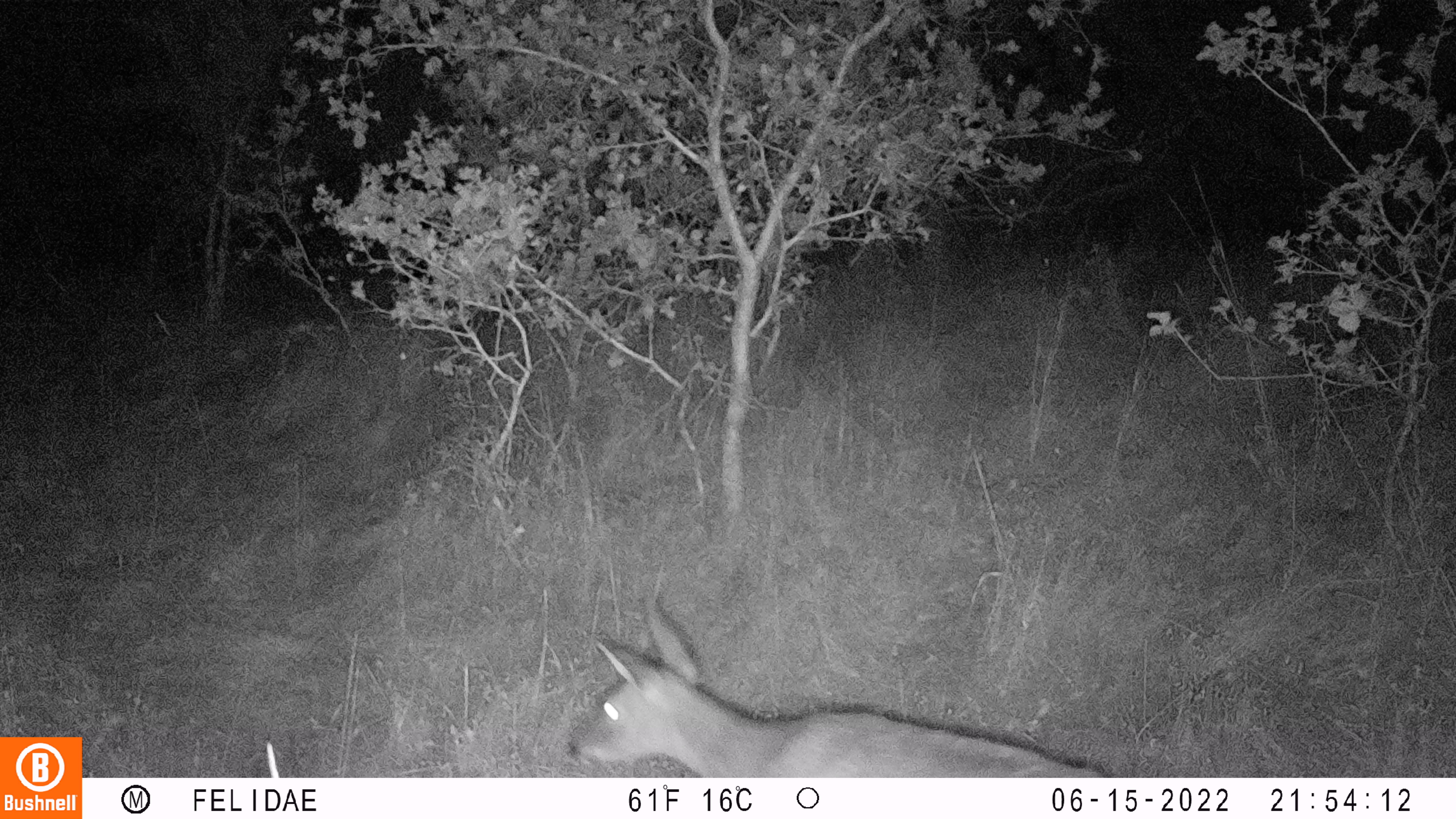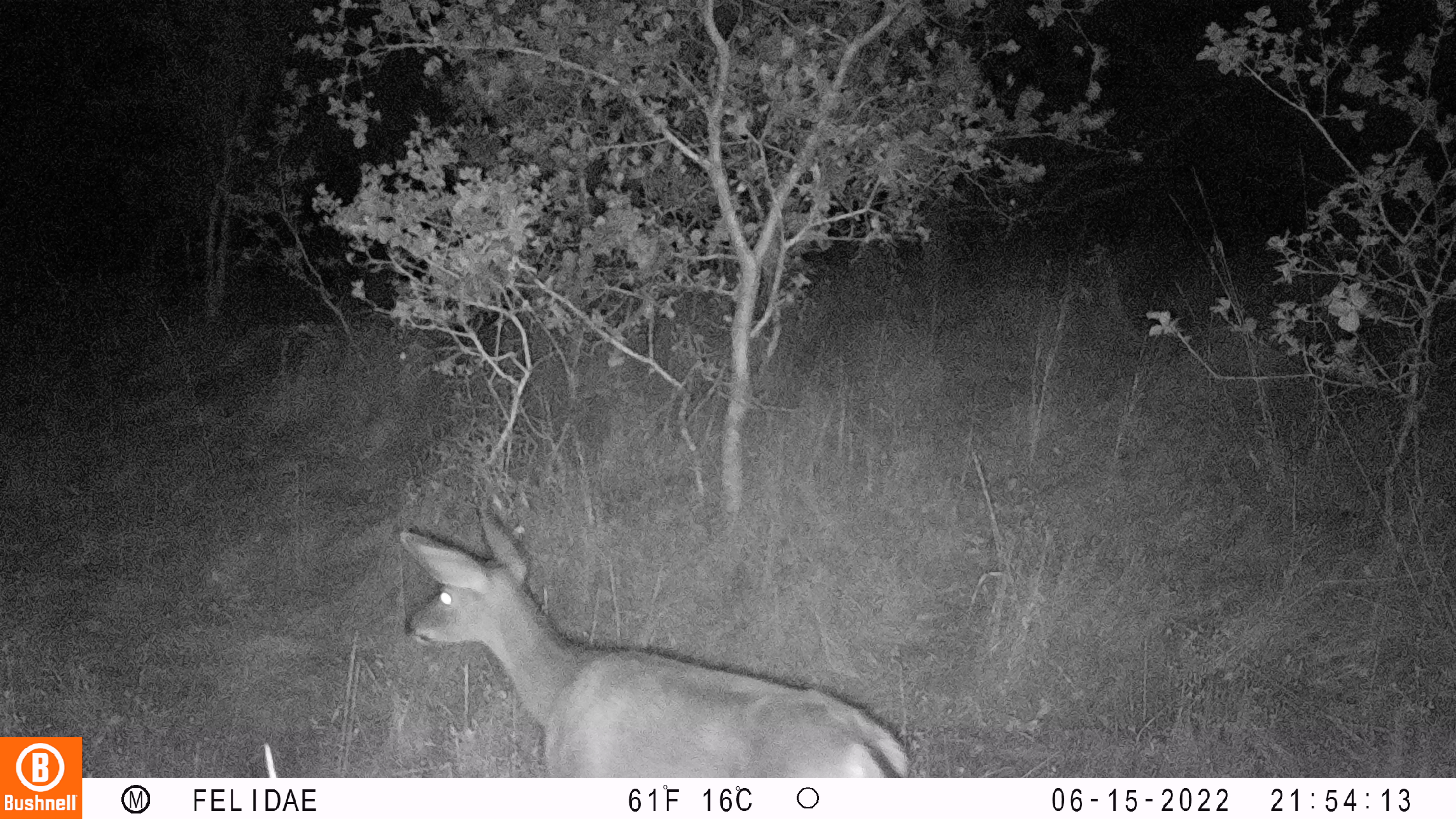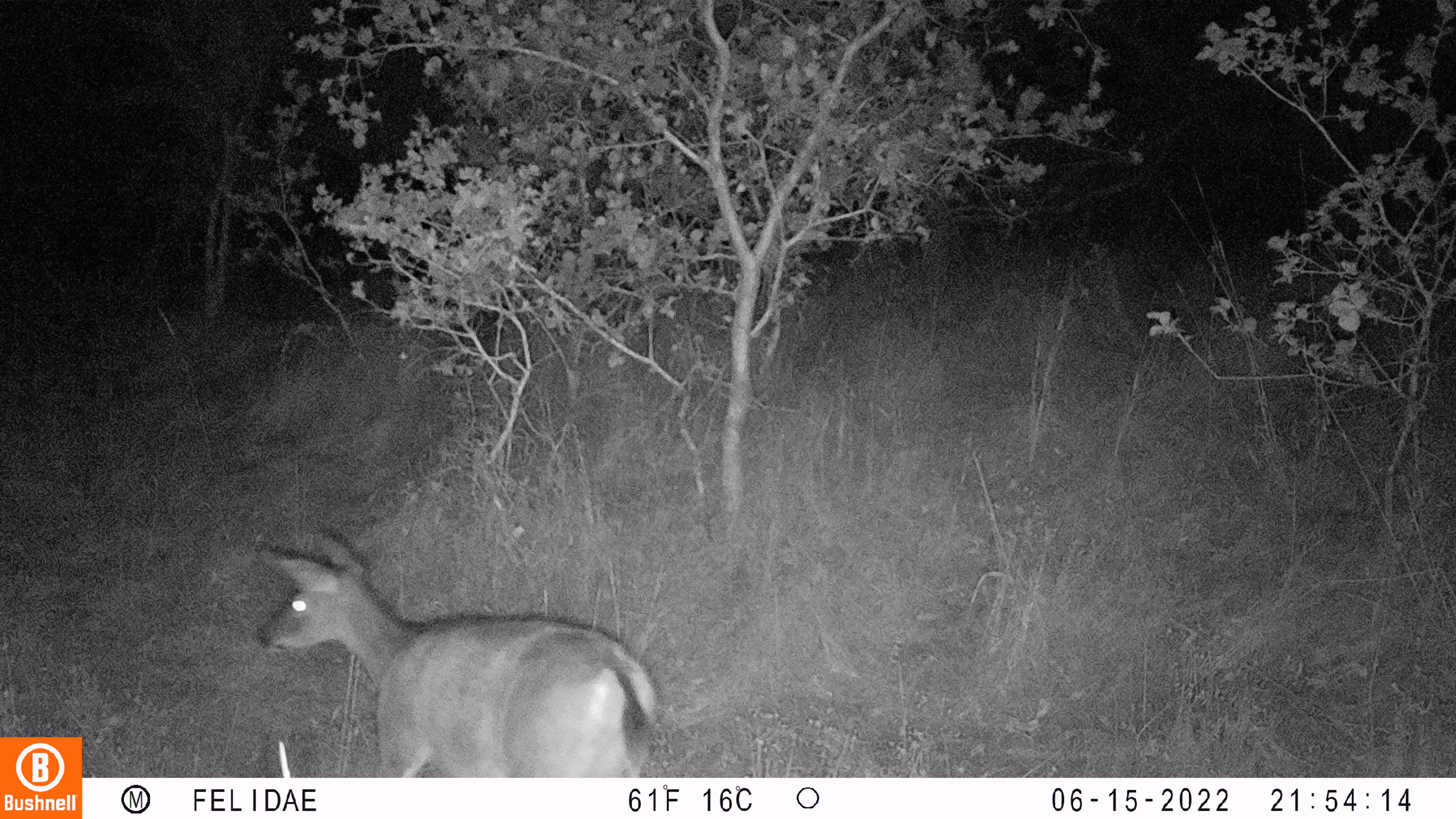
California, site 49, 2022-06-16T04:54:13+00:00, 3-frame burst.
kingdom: Animalia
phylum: Chordata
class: Mammalia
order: Artiodactyla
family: Cervidae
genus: Odocoileus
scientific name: Odocoileus hemionus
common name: mule deer